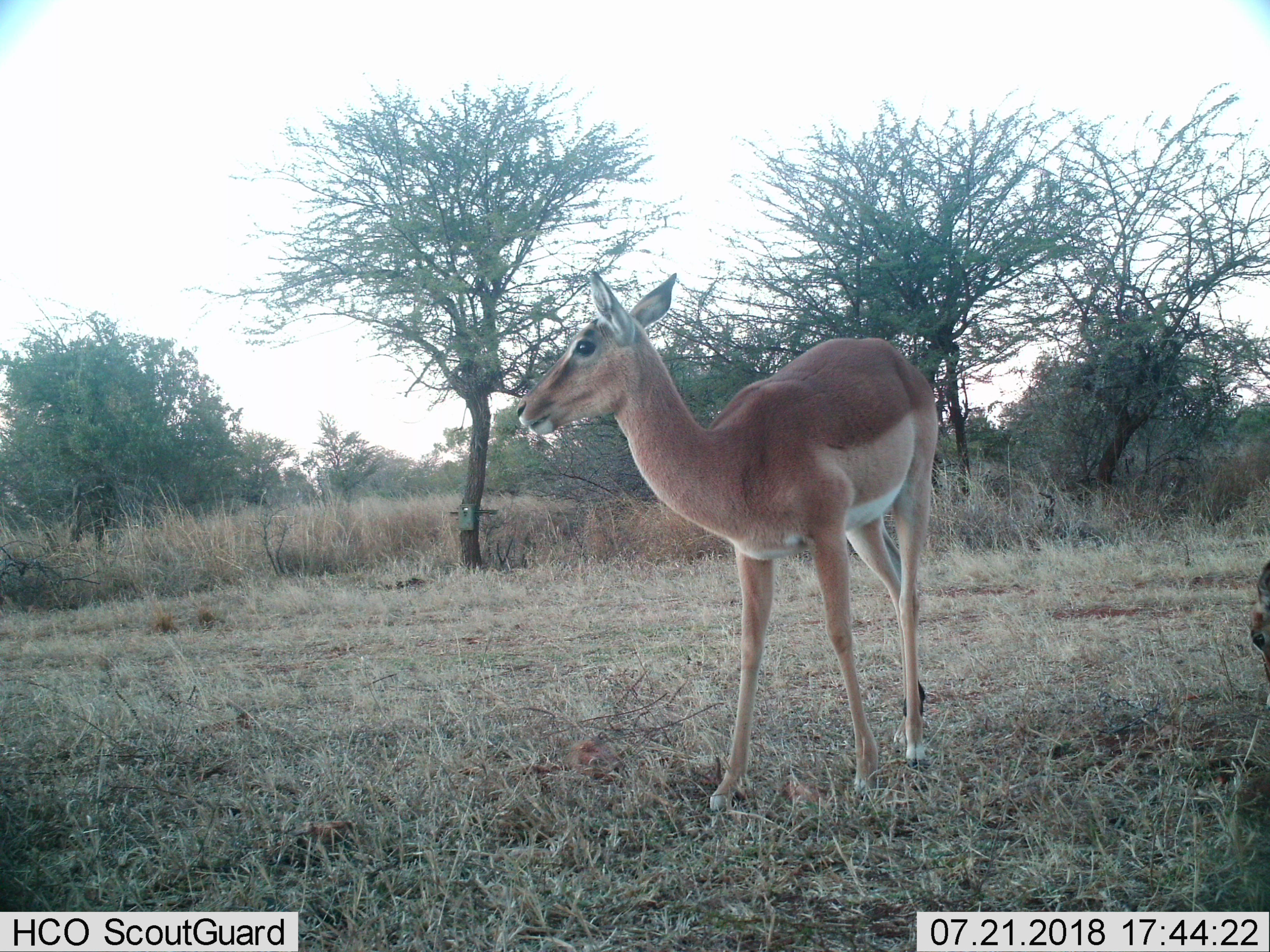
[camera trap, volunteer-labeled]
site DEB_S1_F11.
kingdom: Animalia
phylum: Chordata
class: Mammalia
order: Artiodactyla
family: Bovidae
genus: Aepyceros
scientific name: Aepyceros melampus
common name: impala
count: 2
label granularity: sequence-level